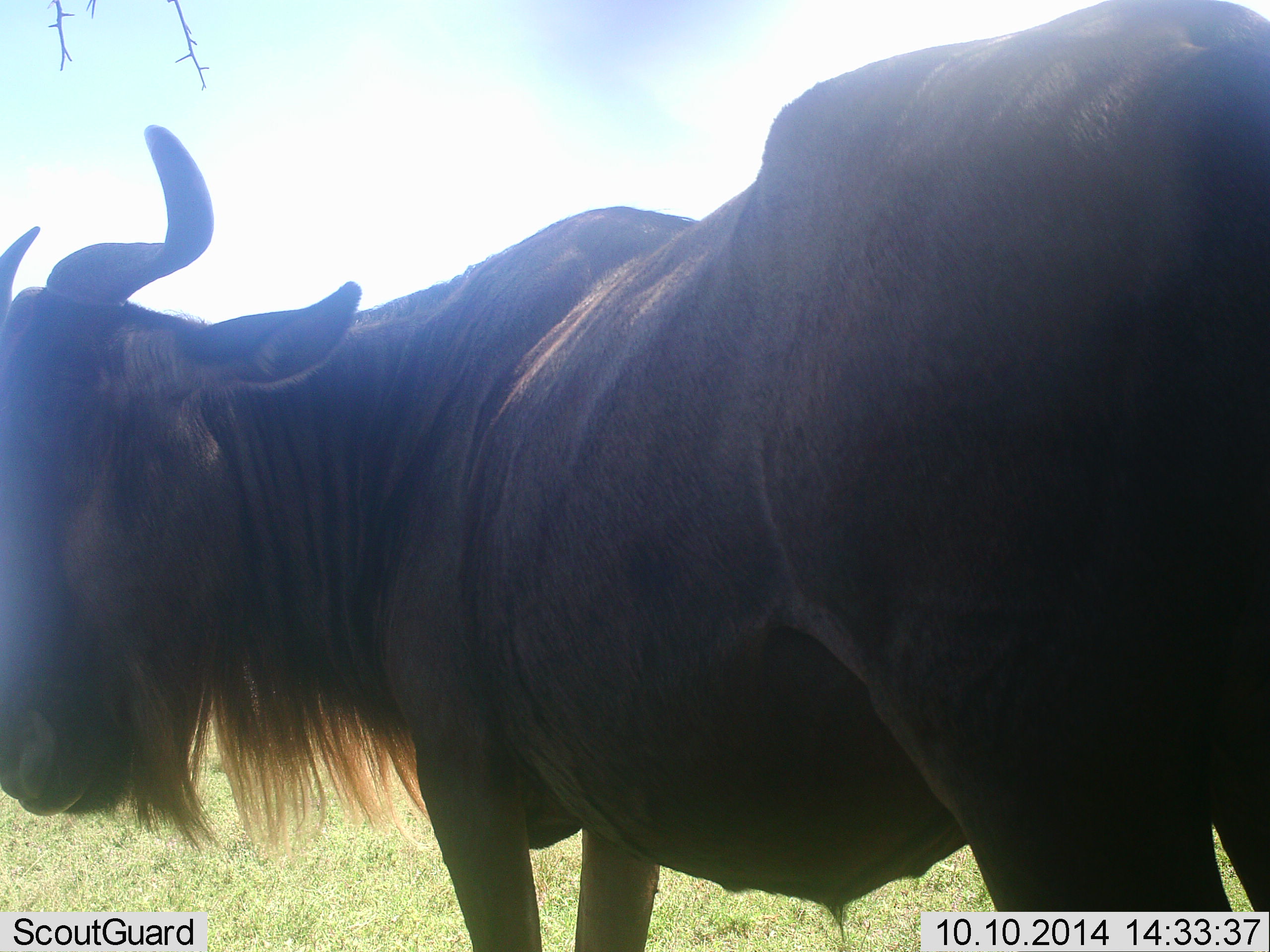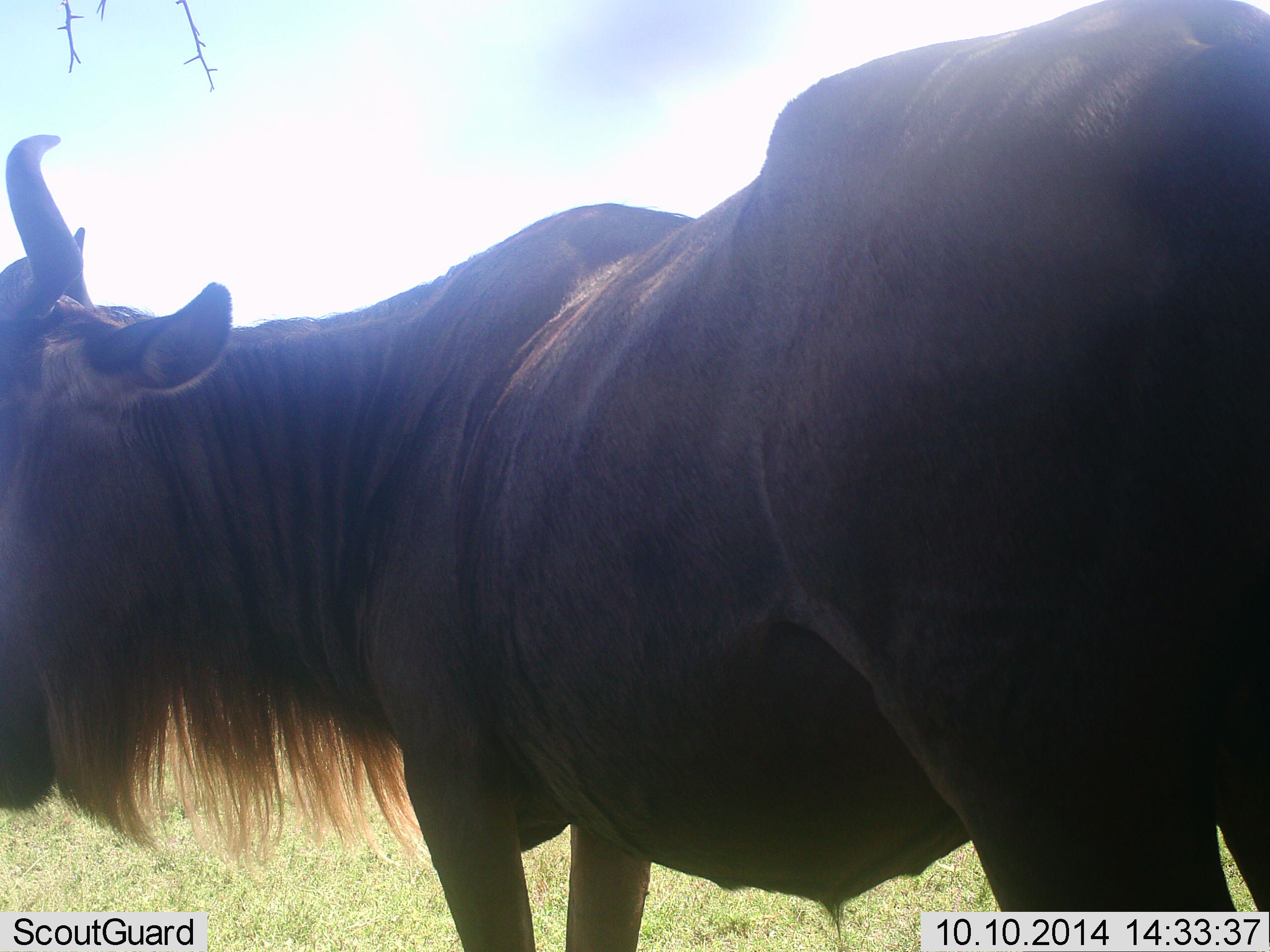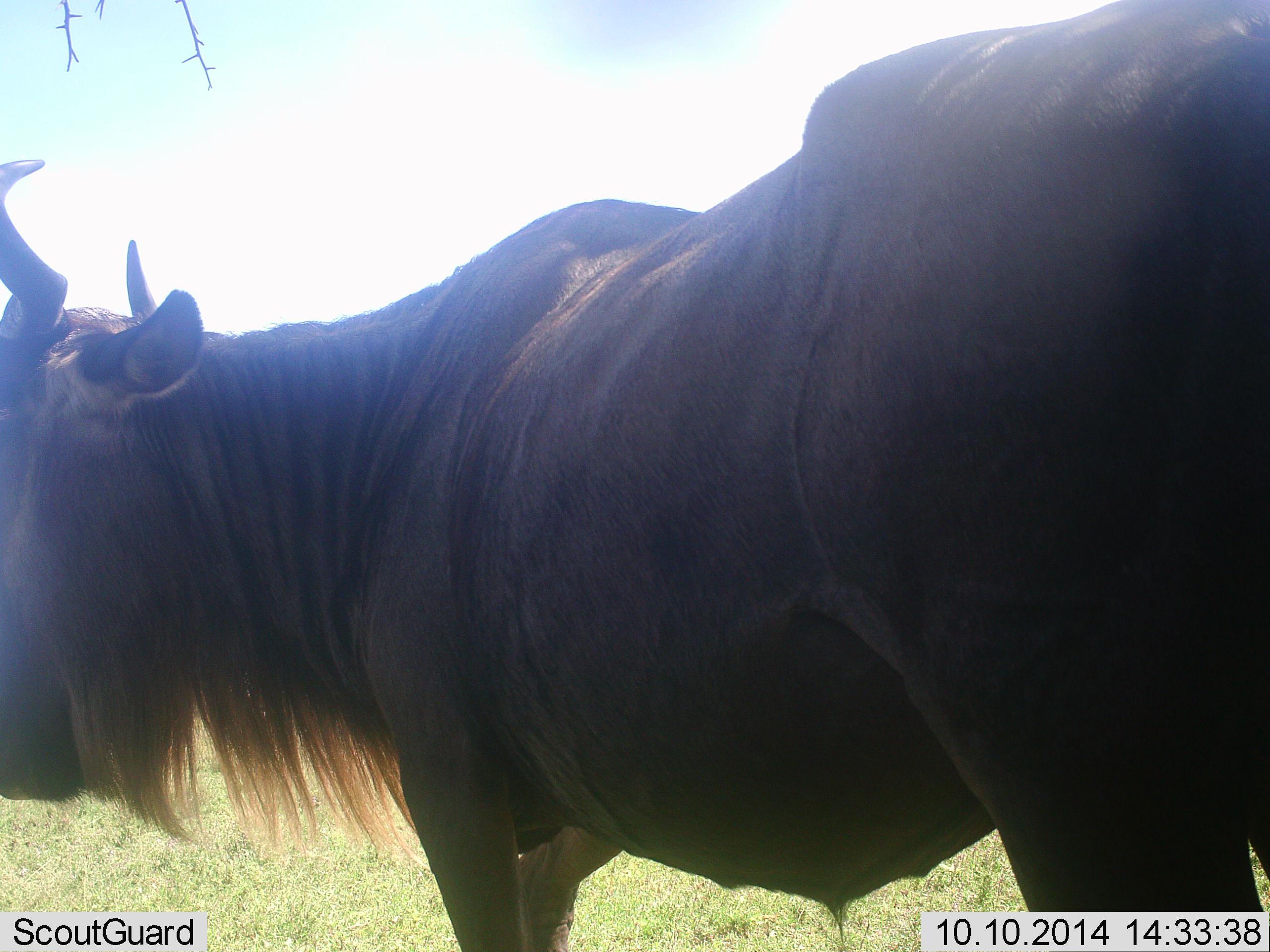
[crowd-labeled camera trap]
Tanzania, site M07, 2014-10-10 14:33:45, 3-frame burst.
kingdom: Animalia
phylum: Chordata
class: Mammalia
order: Artiodactyla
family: Bovidae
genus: Connochaetes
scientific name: Connochaetes taurinus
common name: blue wildebeest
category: wildebeest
Wildebeest (blue wildebeest) (Connochaetes taurinus), count 1. Behavior (volunteer vote fractions): standing 90%, resting 0%, moving 10%, interacting 0%. Young present (vote fraction): 0%. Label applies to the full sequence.